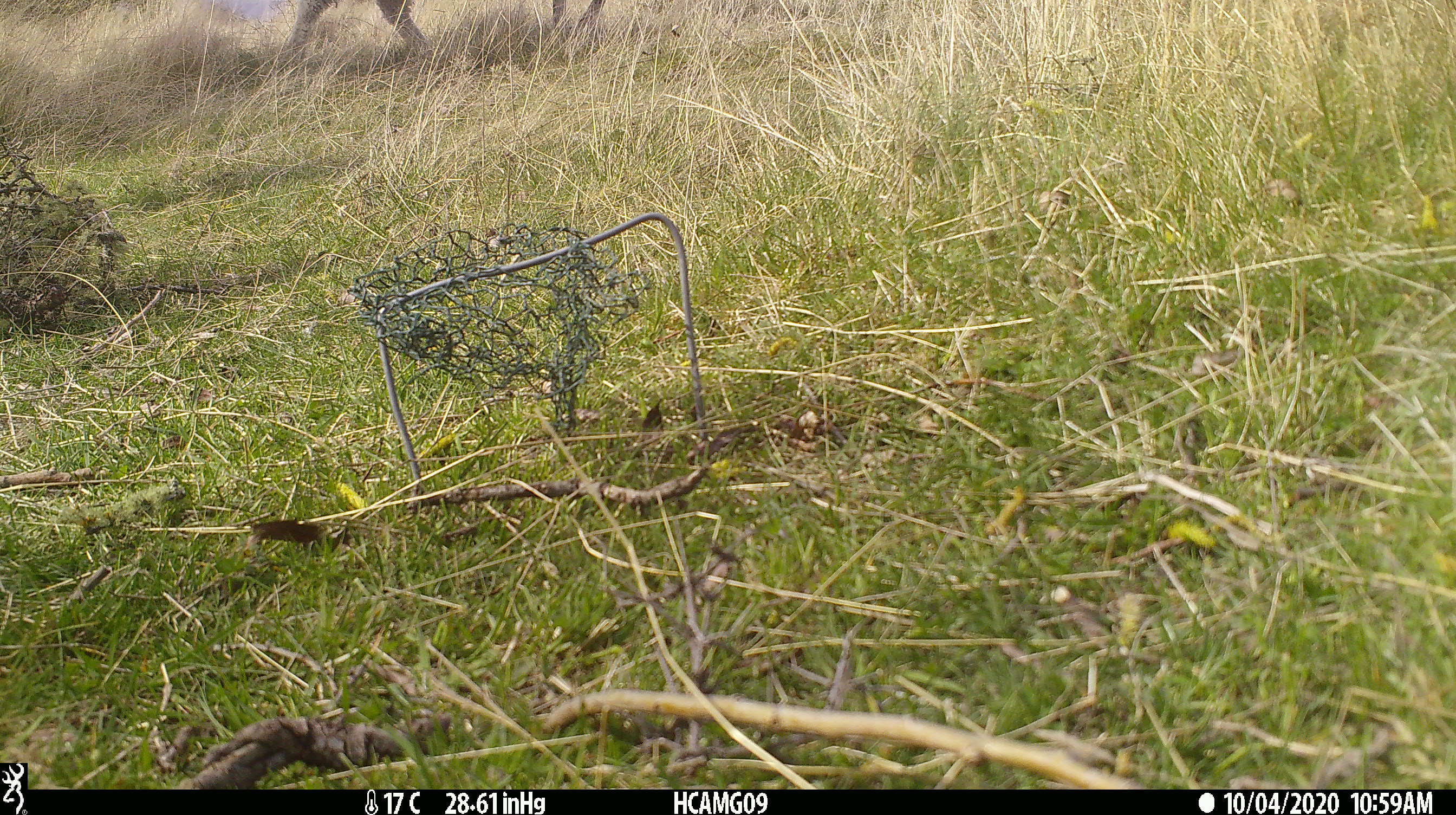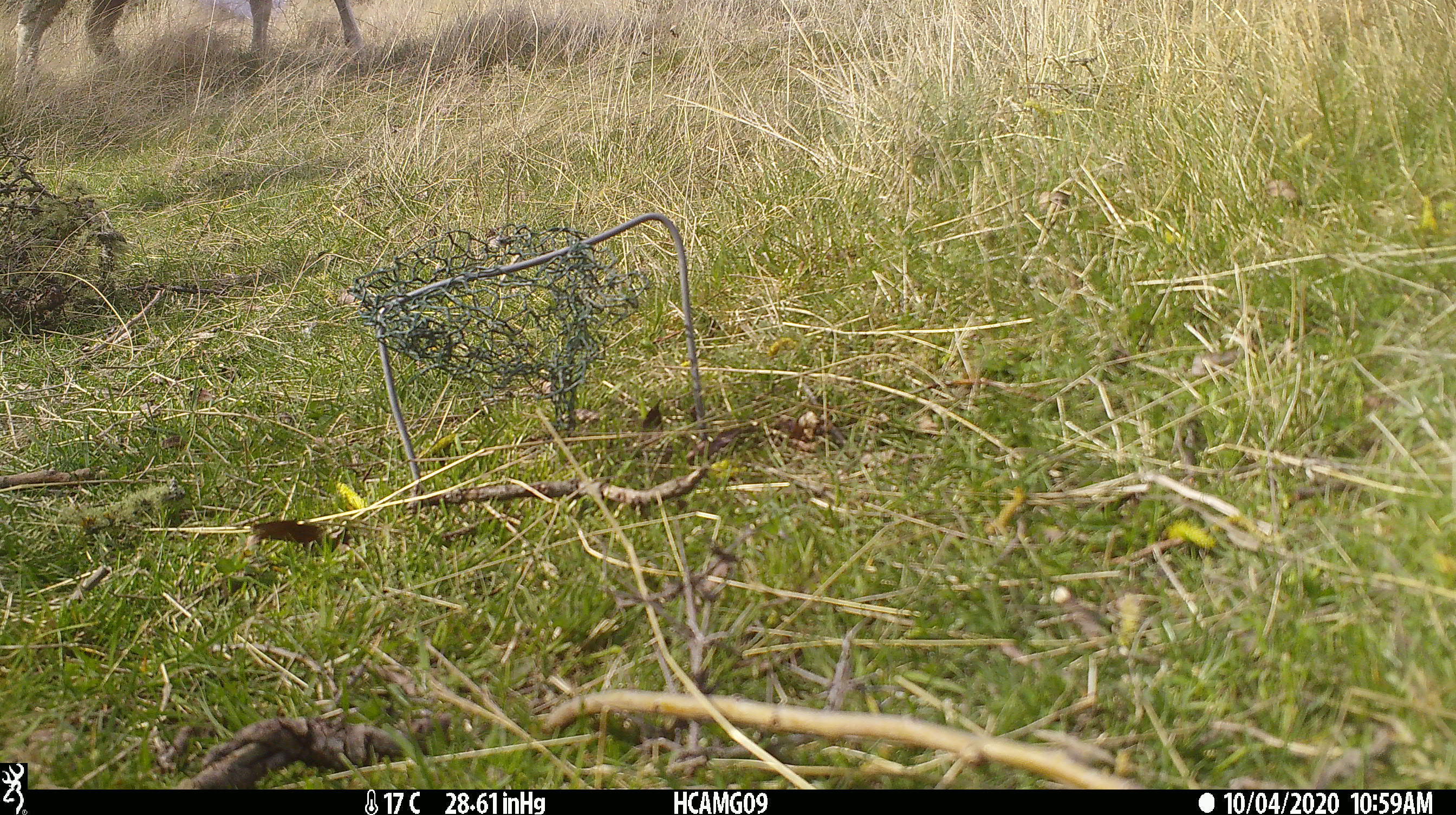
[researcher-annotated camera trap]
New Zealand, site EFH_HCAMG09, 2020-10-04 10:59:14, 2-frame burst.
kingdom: Animalia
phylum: Chordata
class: Mammalia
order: Artiodactyla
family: Bovidae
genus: Ovis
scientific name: Ovis aries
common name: domestic sheep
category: sheep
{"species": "sheep (domestic sheep) (Ovis aries)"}